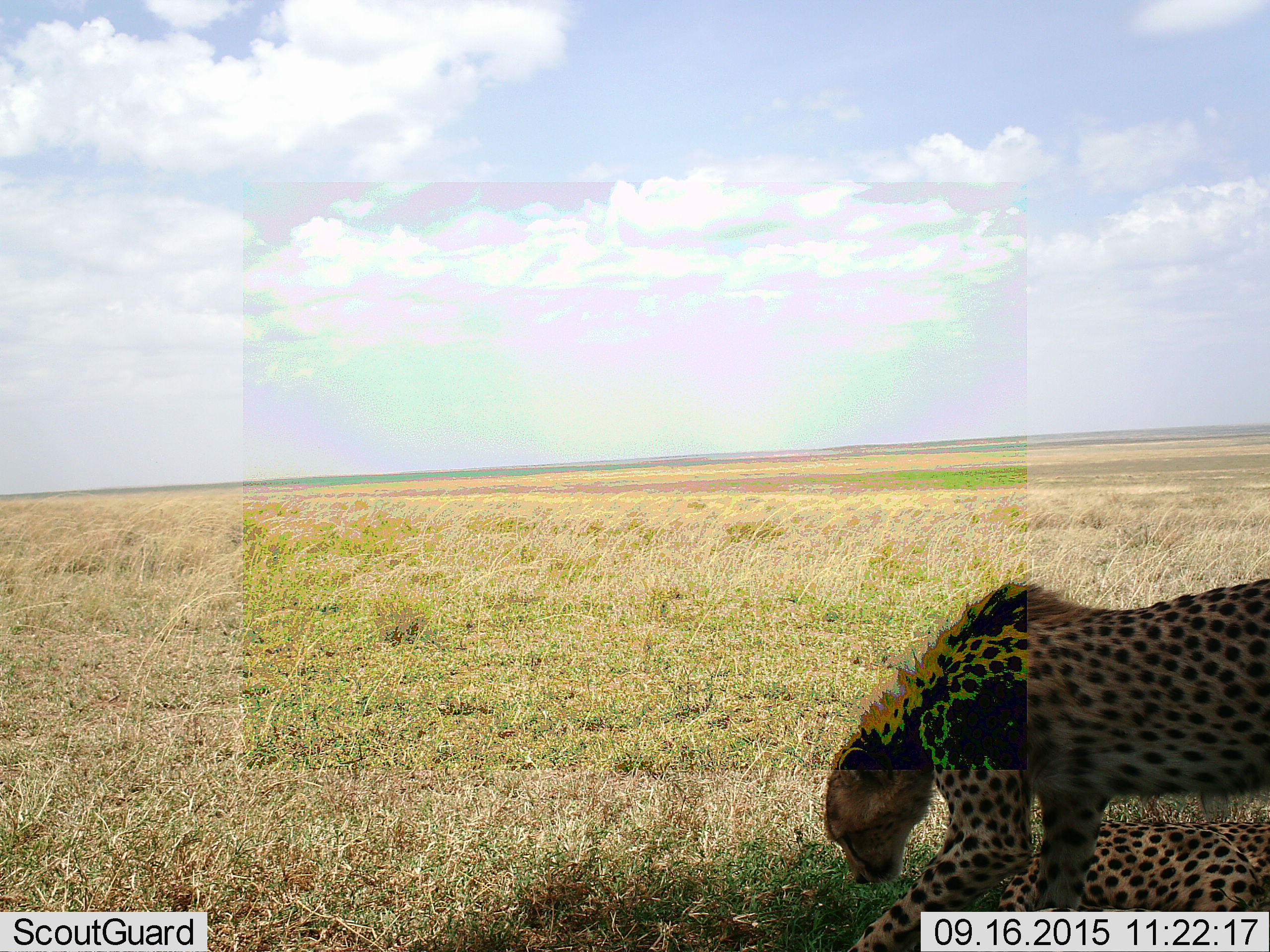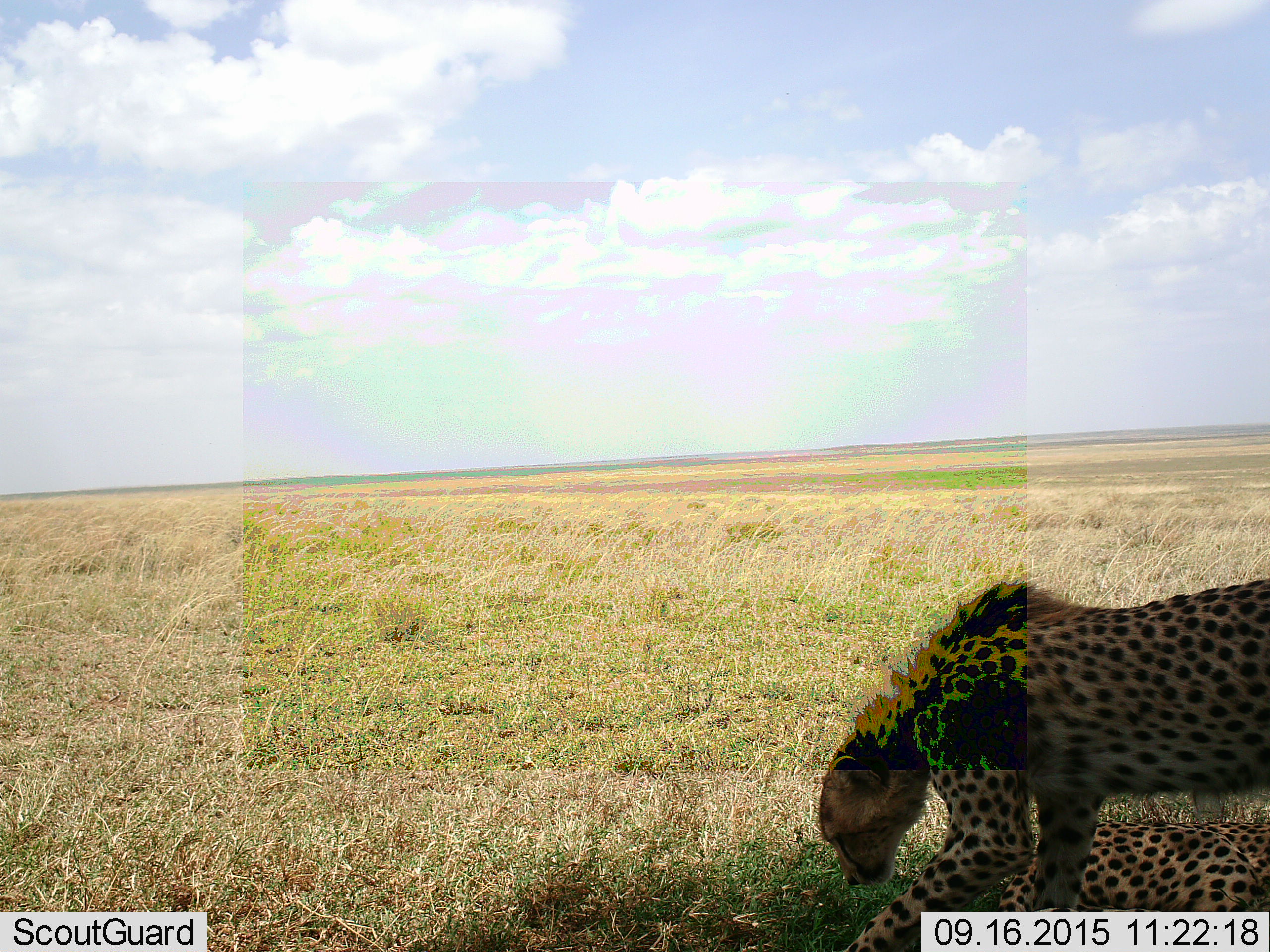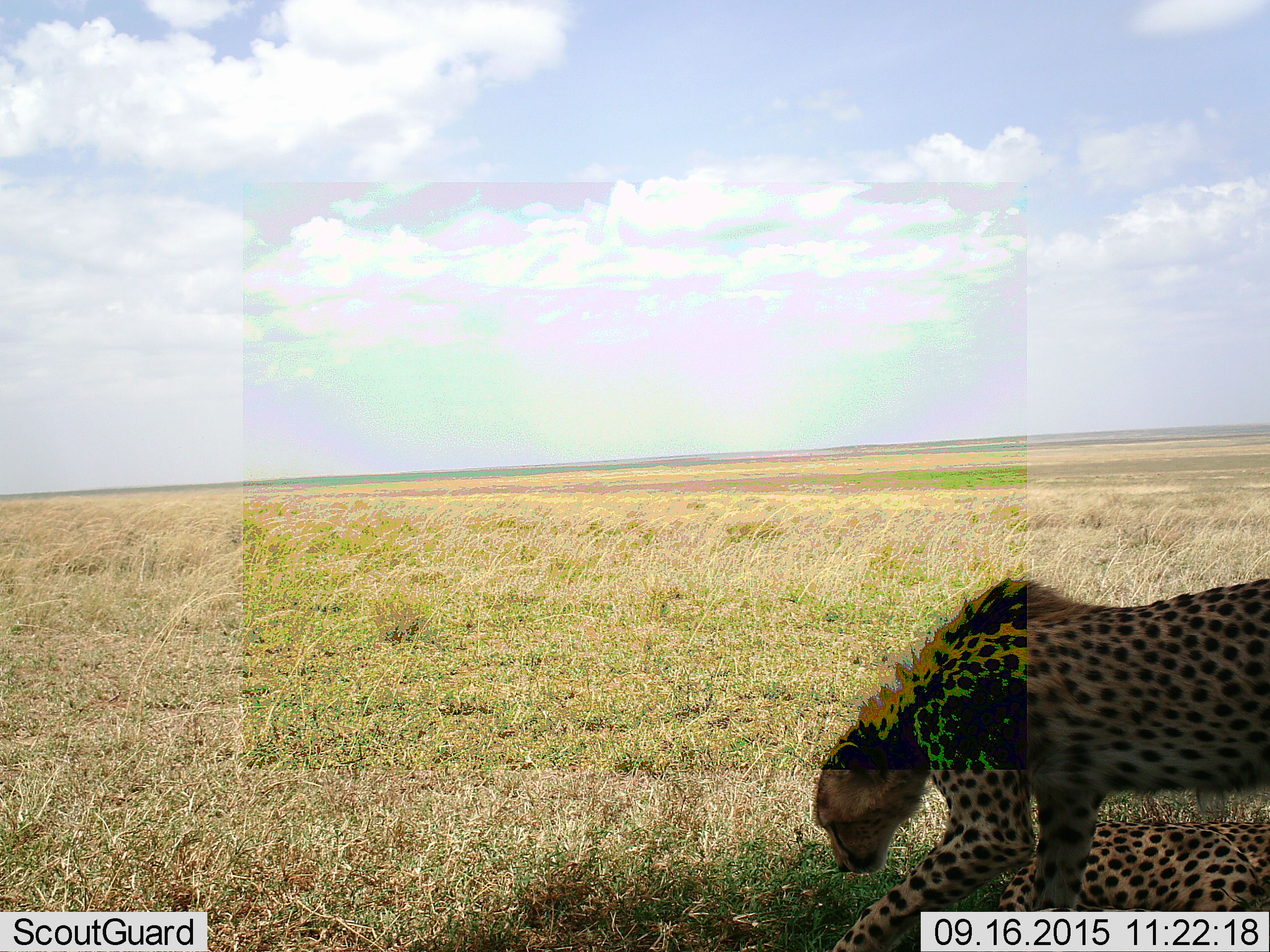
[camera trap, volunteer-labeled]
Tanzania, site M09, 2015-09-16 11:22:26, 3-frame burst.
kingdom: Animalia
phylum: Chordata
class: Mammalia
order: Carnivora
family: Felidae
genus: Acinonyx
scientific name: Acinonyx jubatus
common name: cheetah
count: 2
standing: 70%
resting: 90%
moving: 30%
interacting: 0%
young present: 40%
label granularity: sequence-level